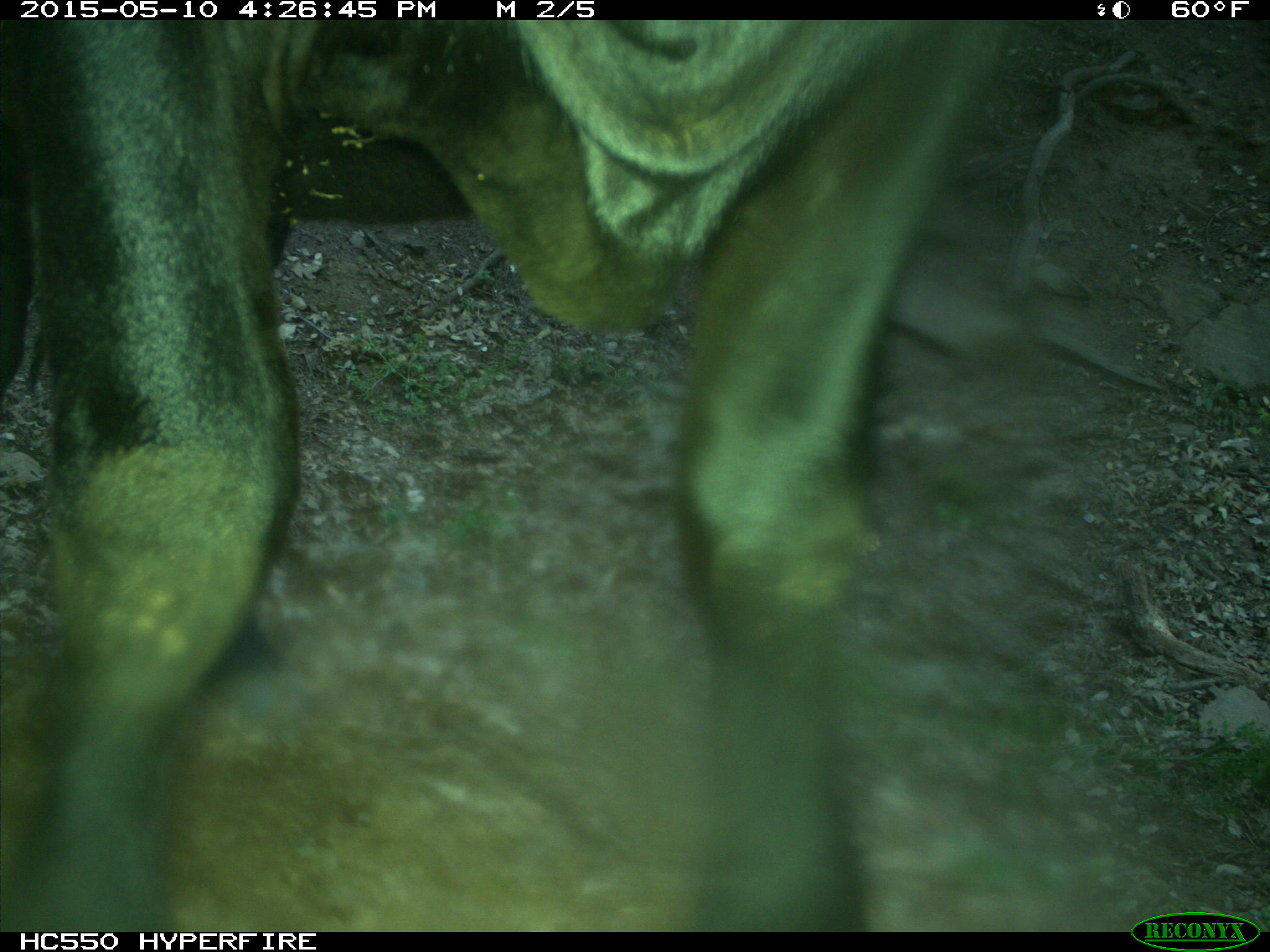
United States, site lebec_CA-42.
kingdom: Animalia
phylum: Chordata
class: Mammalia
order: Artiodactyla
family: Bovidae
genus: Bos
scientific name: Bos taurus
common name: domestic cow